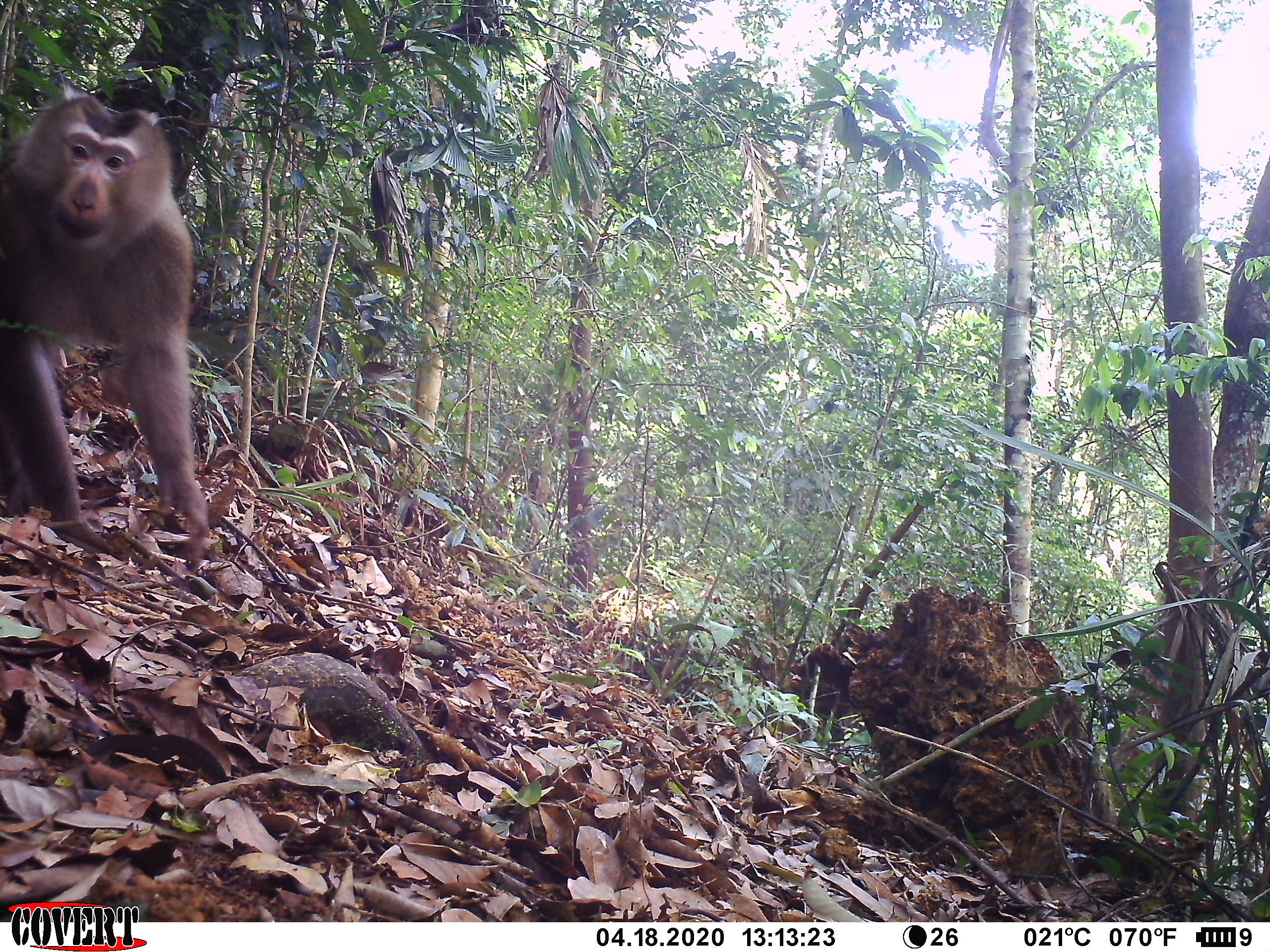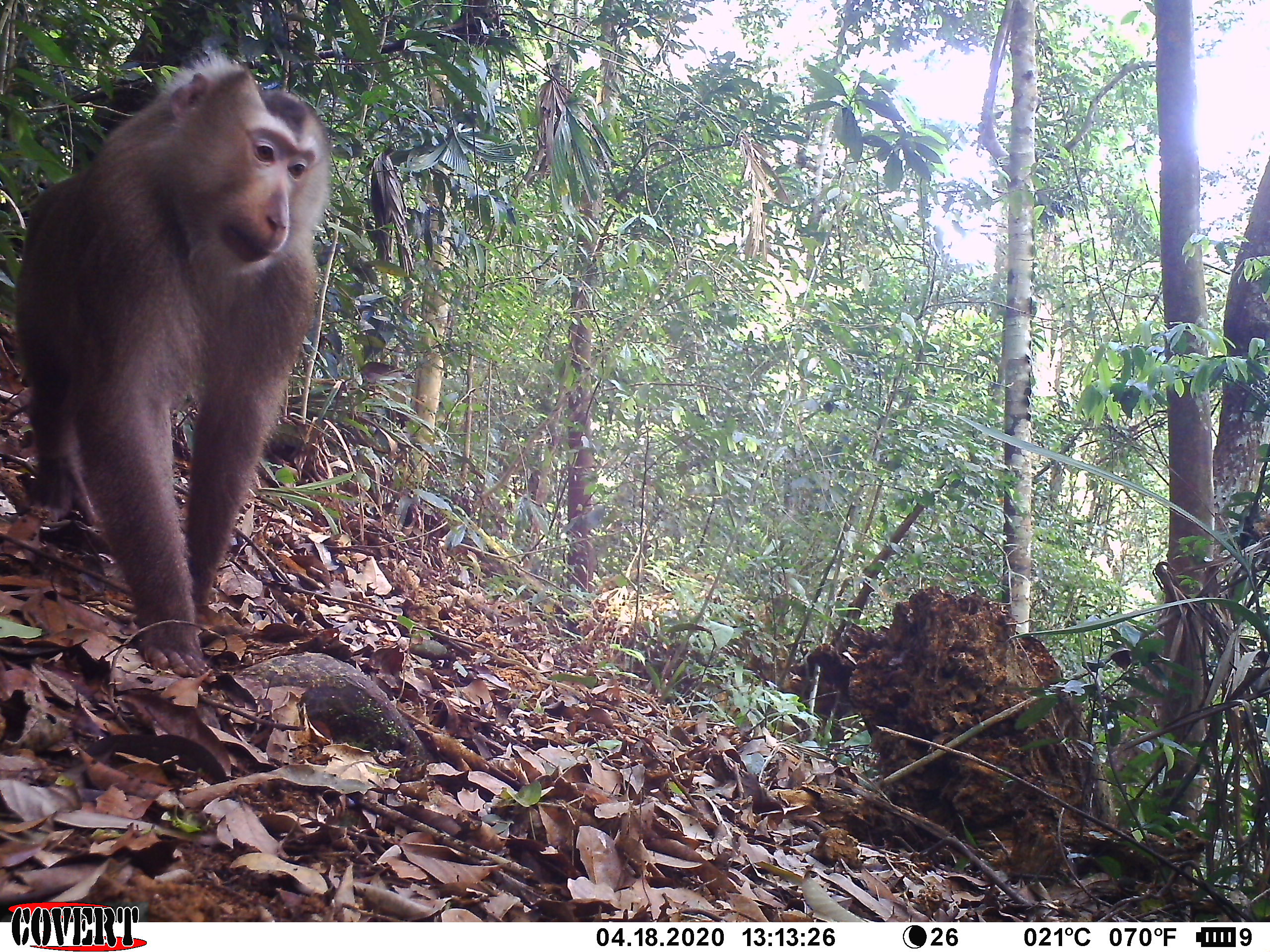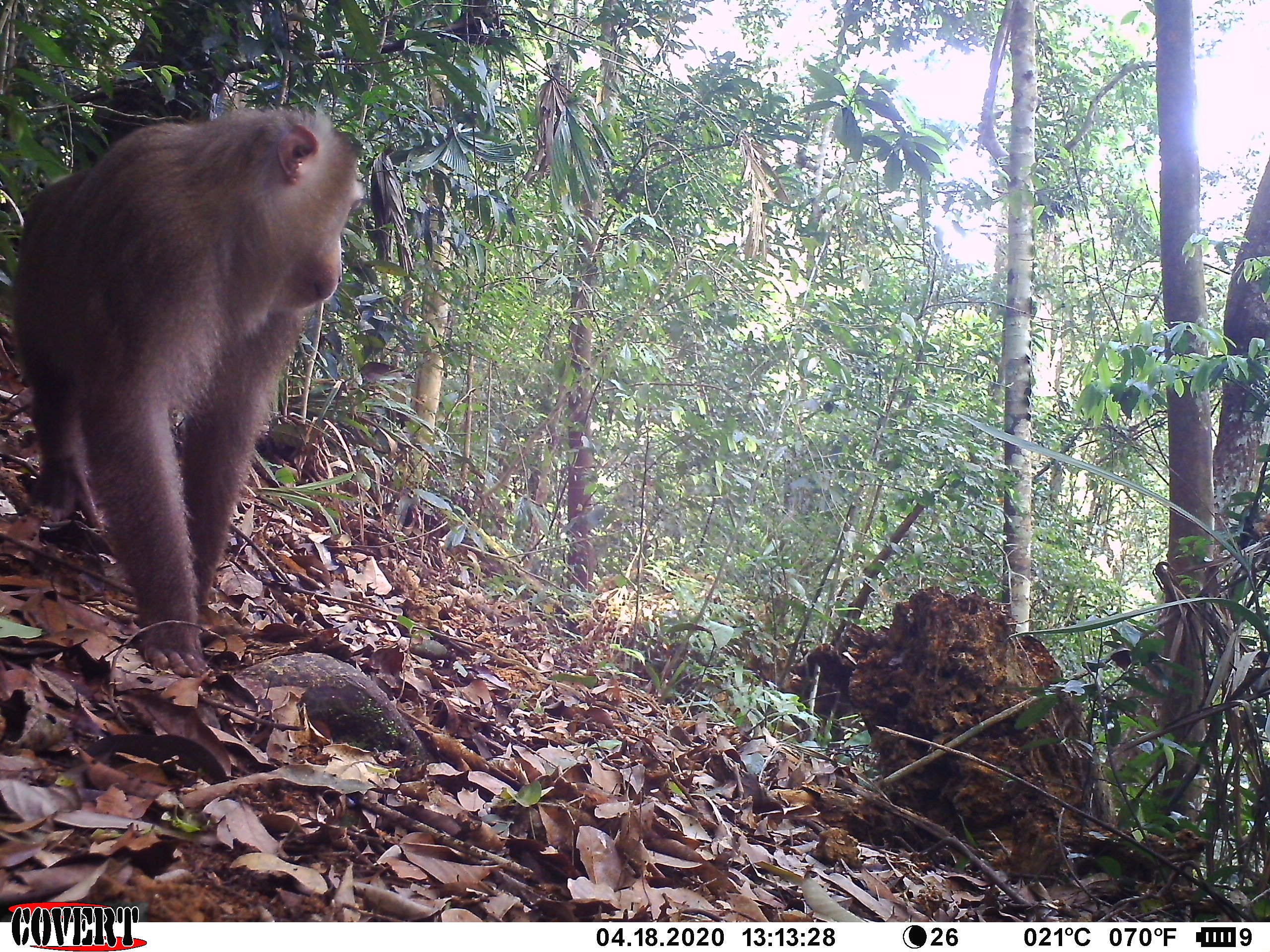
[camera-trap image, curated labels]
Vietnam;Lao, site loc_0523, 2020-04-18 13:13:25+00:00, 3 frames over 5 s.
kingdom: Animalia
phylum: Chordata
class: Mammalia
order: Primates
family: Cercopithecidae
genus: Macaca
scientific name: Macaca nemestrina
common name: pig-tailed macaque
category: pig tailed macaque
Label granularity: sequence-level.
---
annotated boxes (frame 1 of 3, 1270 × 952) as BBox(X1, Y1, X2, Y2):
pig tailed macaque: BBox(0, 72, 213, 574)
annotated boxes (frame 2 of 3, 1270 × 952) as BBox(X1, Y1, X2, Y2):
pig tailed macaque: BBox(18, 42, 336, 674)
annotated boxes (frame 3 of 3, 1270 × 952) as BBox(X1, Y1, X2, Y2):
pig tailed macaque: BBox(15, 99, 366, 673)